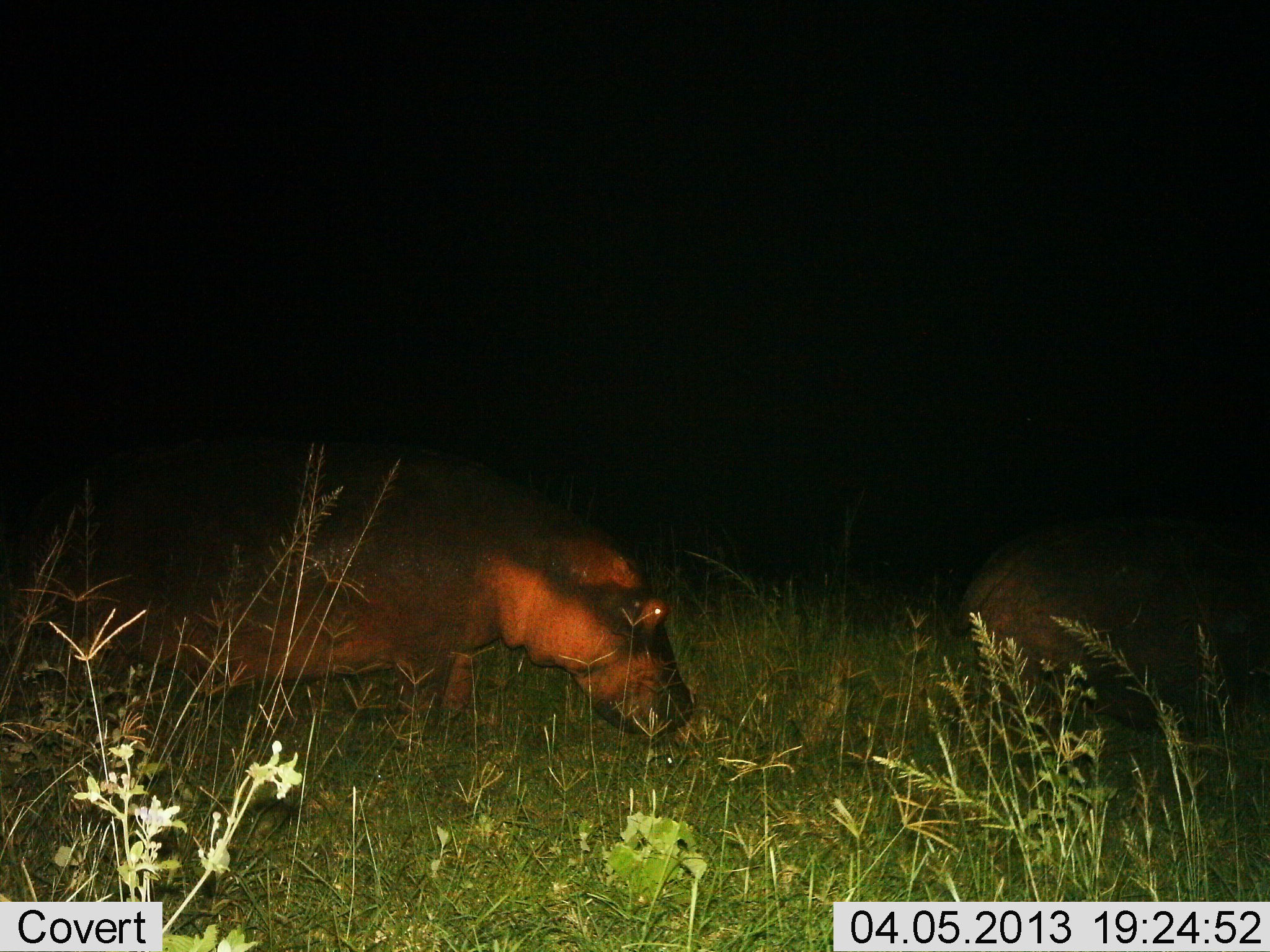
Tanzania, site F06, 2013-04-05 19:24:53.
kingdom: Animalia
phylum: Chordata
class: Mammalia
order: Artiodactyla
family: Hippopotamidae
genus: Hippopotamus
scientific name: Hippopotamus amphibius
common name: hippopotamus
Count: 2.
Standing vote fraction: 14%.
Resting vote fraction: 0%.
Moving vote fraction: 48%.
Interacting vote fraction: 0%.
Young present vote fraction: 0%.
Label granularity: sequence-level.